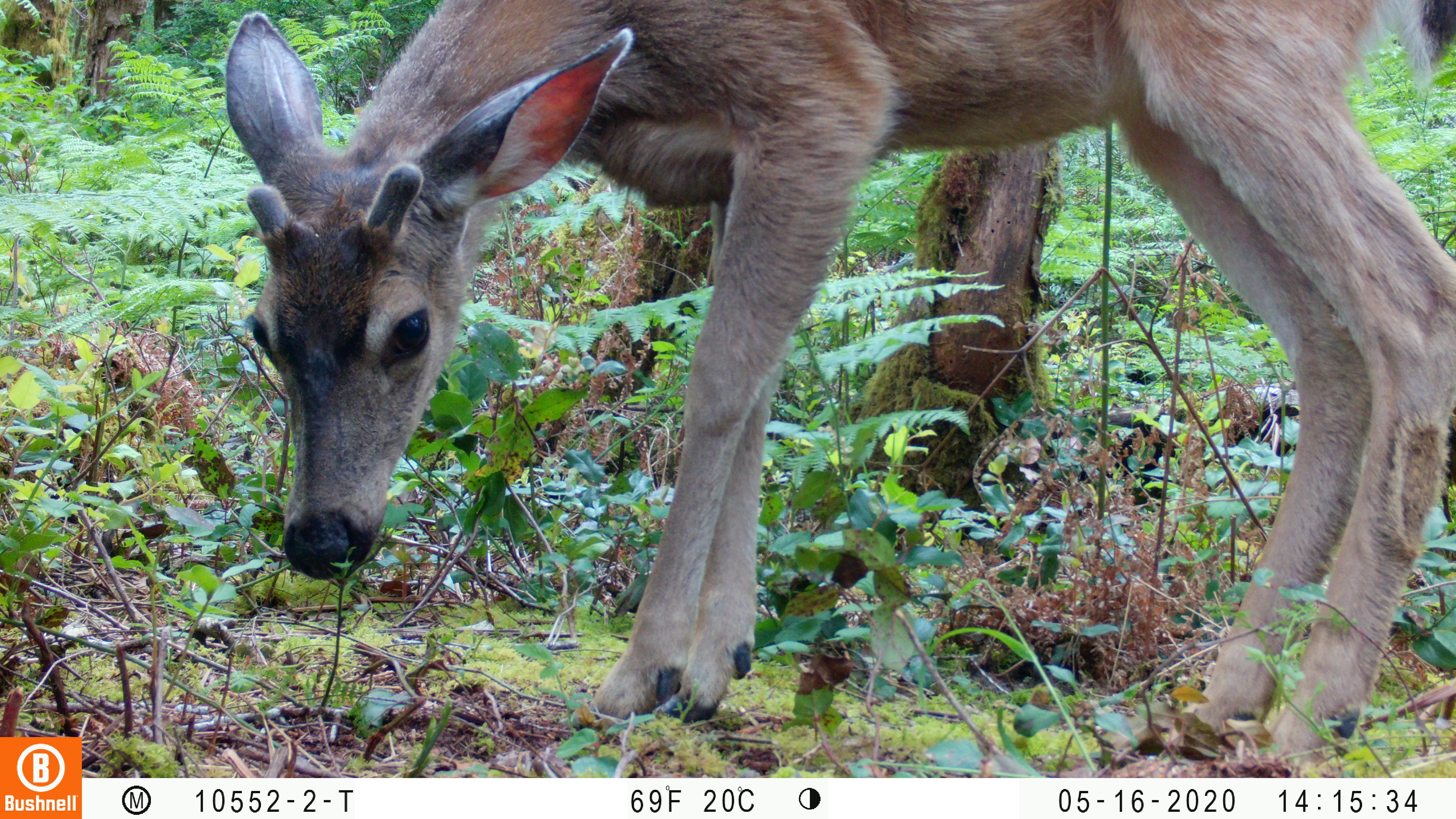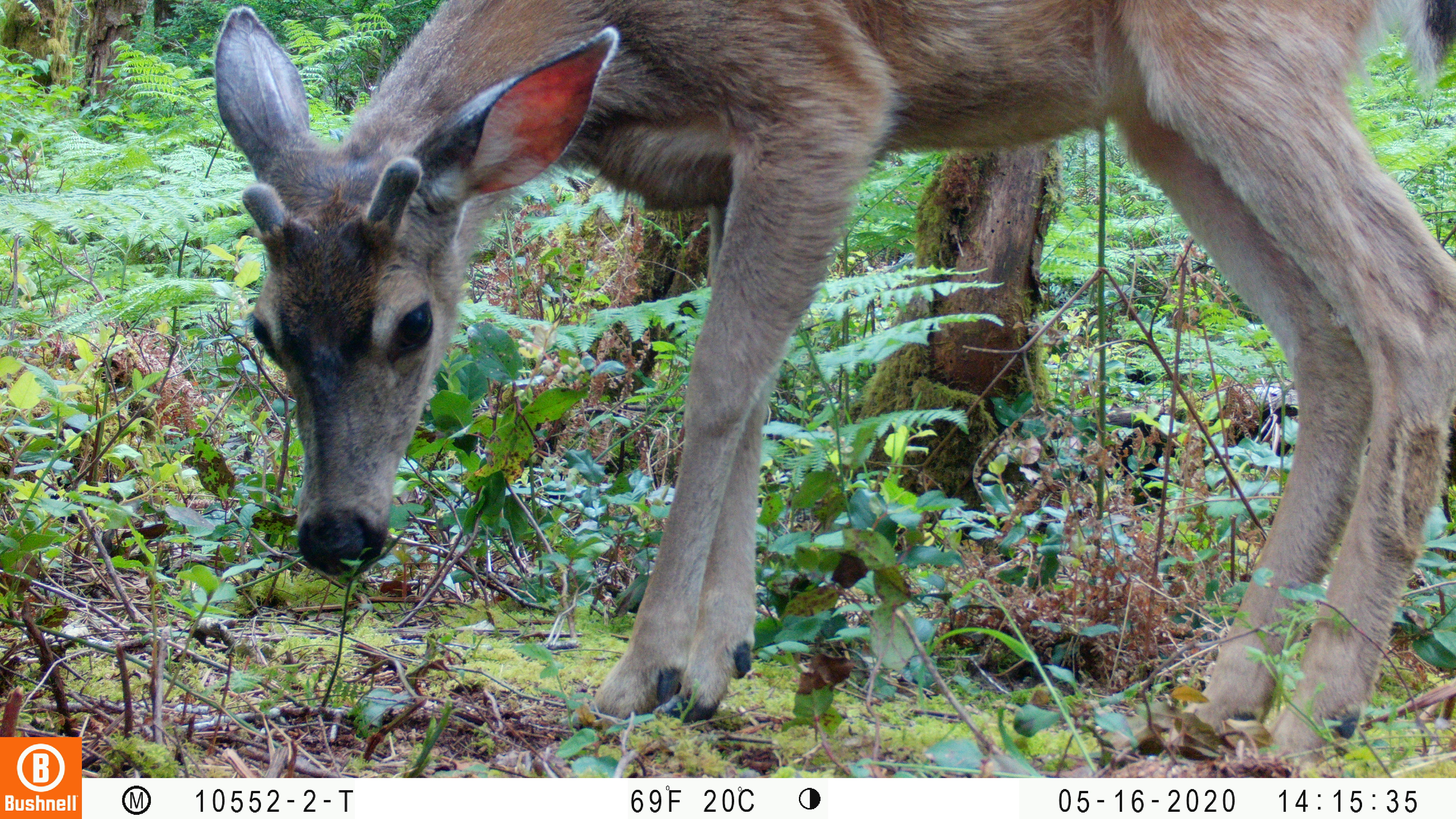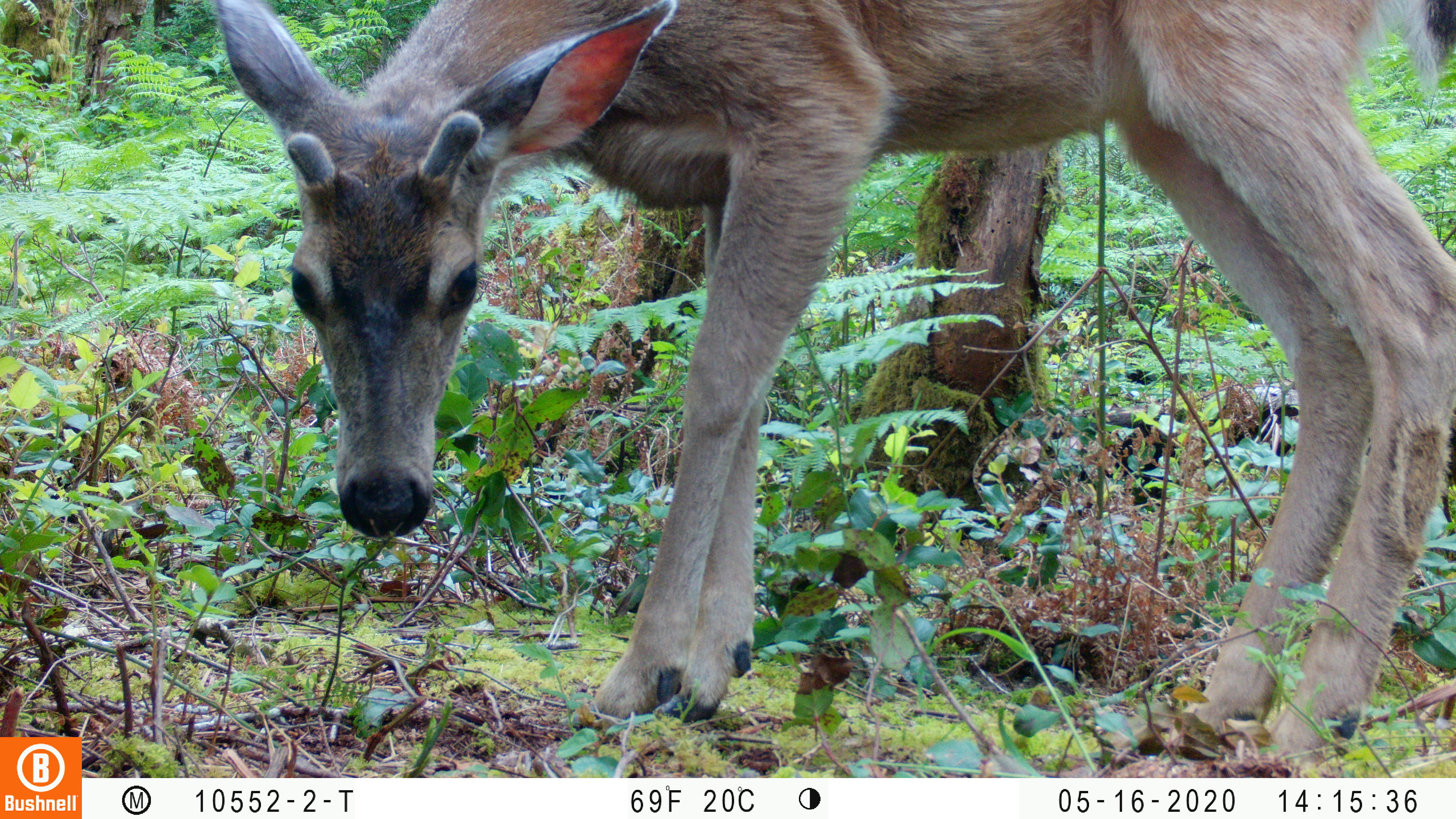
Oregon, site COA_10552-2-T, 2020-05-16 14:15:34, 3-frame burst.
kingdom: Animalia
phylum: Chordata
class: Mammalia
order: Artiodactyla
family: Cervidae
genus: Odocoileus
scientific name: Odocoileus hemionus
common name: black-tailed deer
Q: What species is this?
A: Black-tailed deer (Odocoileus hemionus).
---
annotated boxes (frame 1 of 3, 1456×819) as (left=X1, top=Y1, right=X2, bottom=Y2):
black-tailed deer: (left=222, top=0, right=1453, bottom=765)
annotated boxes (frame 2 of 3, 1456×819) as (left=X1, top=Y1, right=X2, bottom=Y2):
black-tailed deer: (left=203, top=0, right=1455, bottom=765)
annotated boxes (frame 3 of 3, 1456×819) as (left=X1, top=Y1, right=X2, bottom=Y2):
black-tailed deer: (left=218, top=0, right=1453, bottom=766)